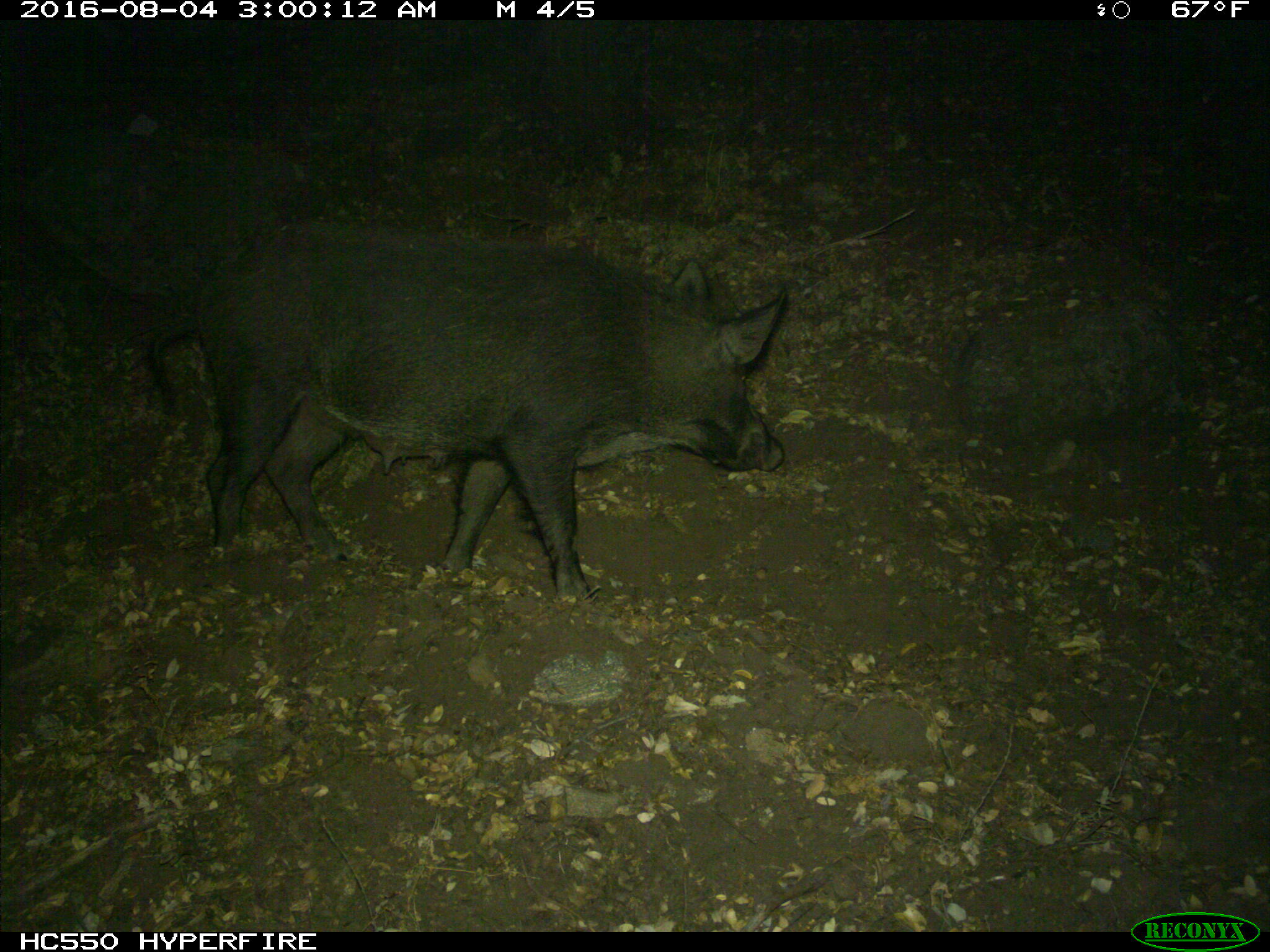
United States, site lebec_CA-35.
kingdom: Animalia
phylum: Chordata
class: Mammalia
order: Artiodactyla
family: Suidae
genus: Sus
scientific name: Sus scrofa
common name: wild boar